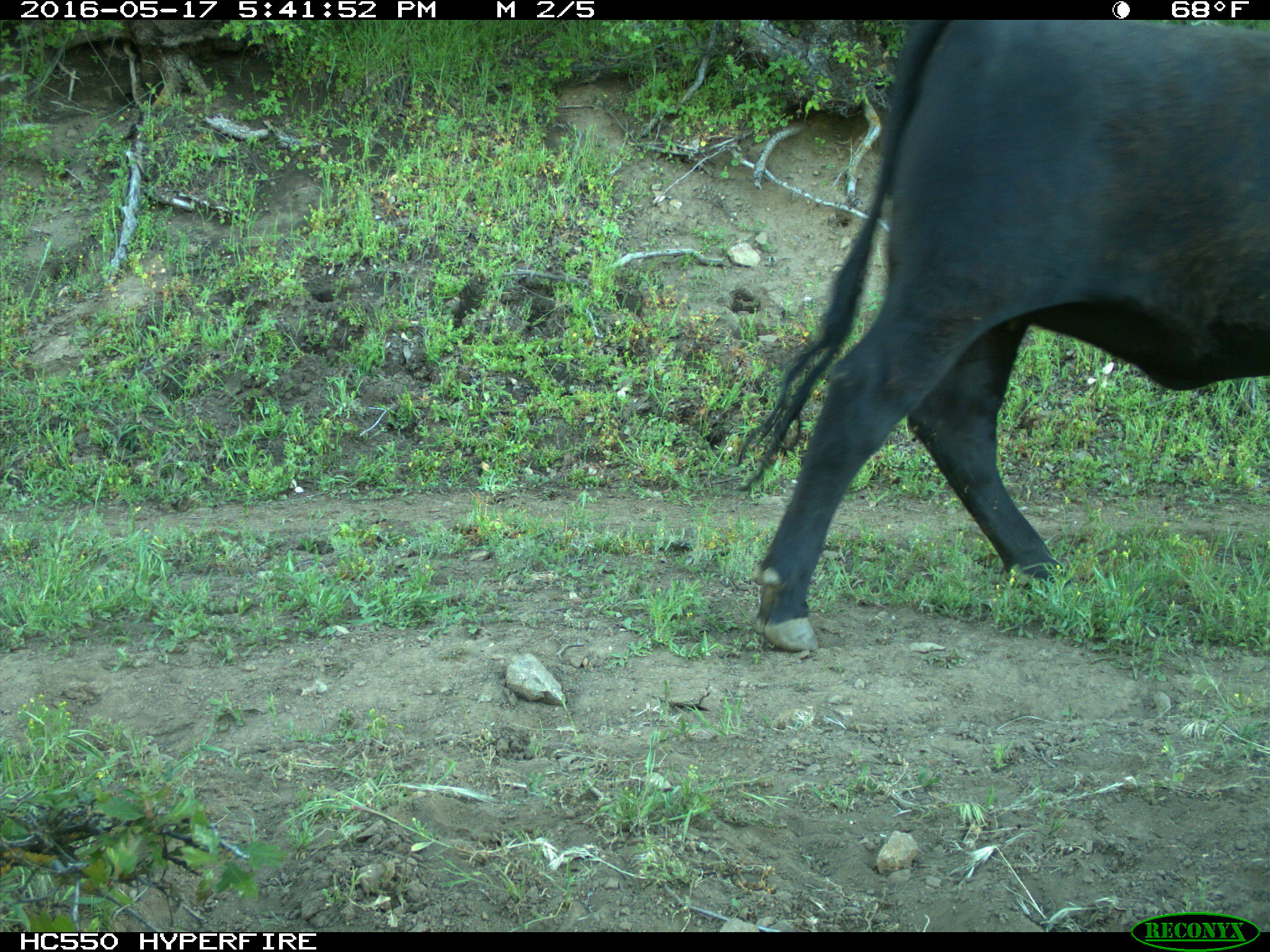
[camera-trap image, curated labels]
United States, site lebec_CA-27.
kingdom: Animalia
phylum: Chordata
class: Mammalia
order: Artiodactyla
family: Bovidae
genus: Bos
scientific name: Bos taurus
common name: domestic cow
Bos taurus (domestic cow).